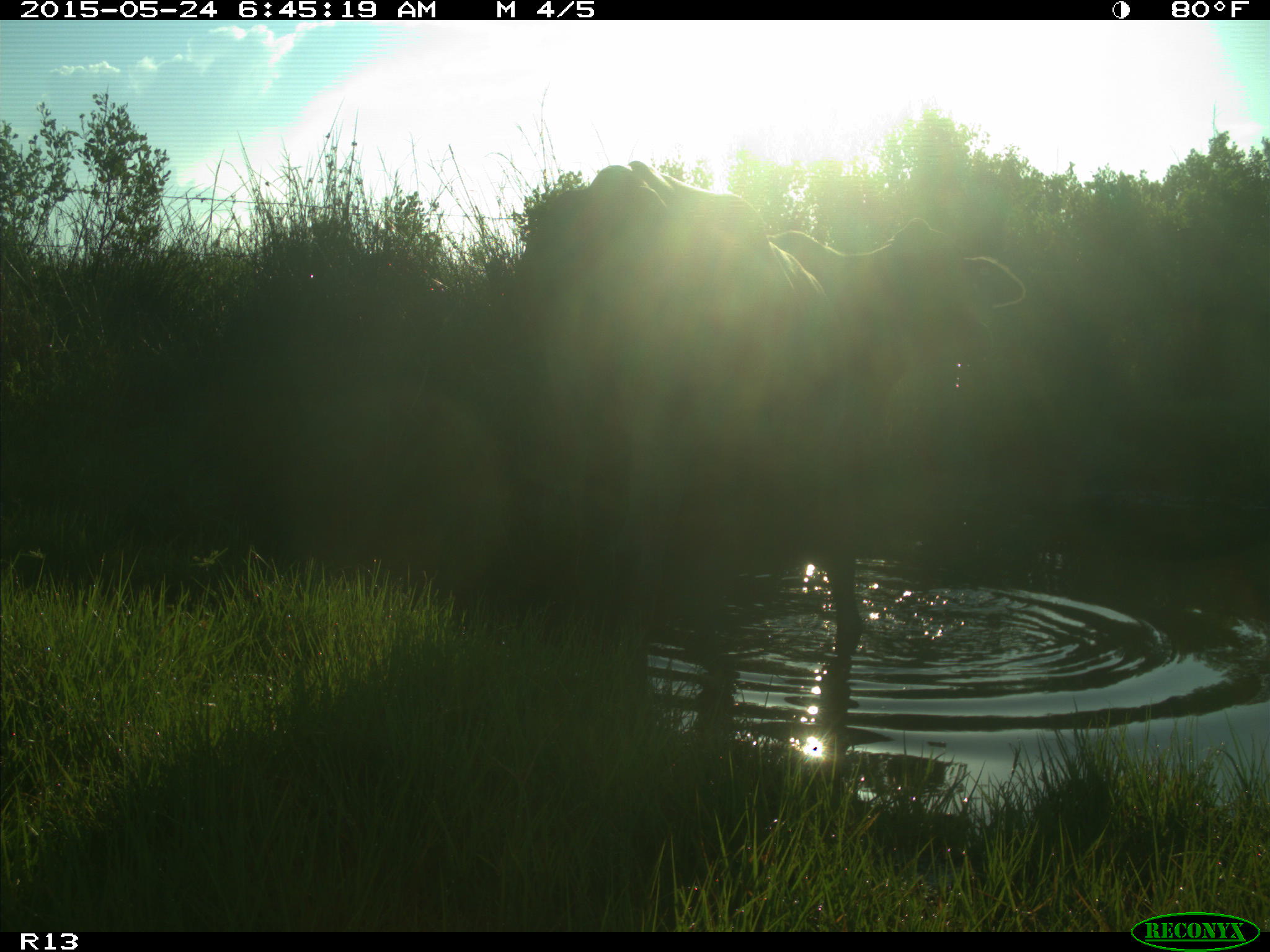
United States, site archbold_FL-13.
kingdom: Animalia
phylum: Chordata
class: Mammalia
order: Artiodactyla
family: Bovidae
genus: Bos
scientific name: Bos taurus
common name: domestic cow